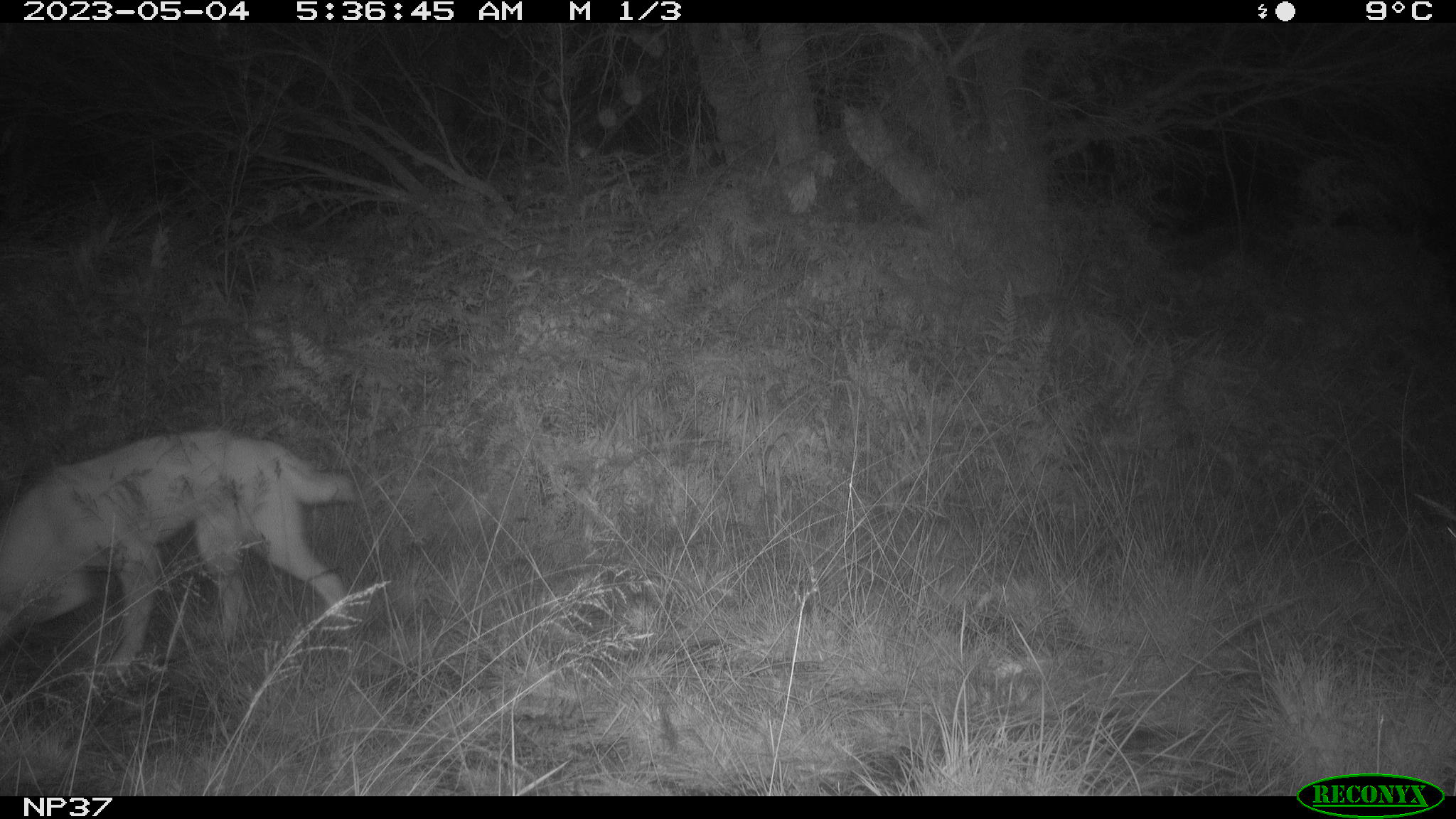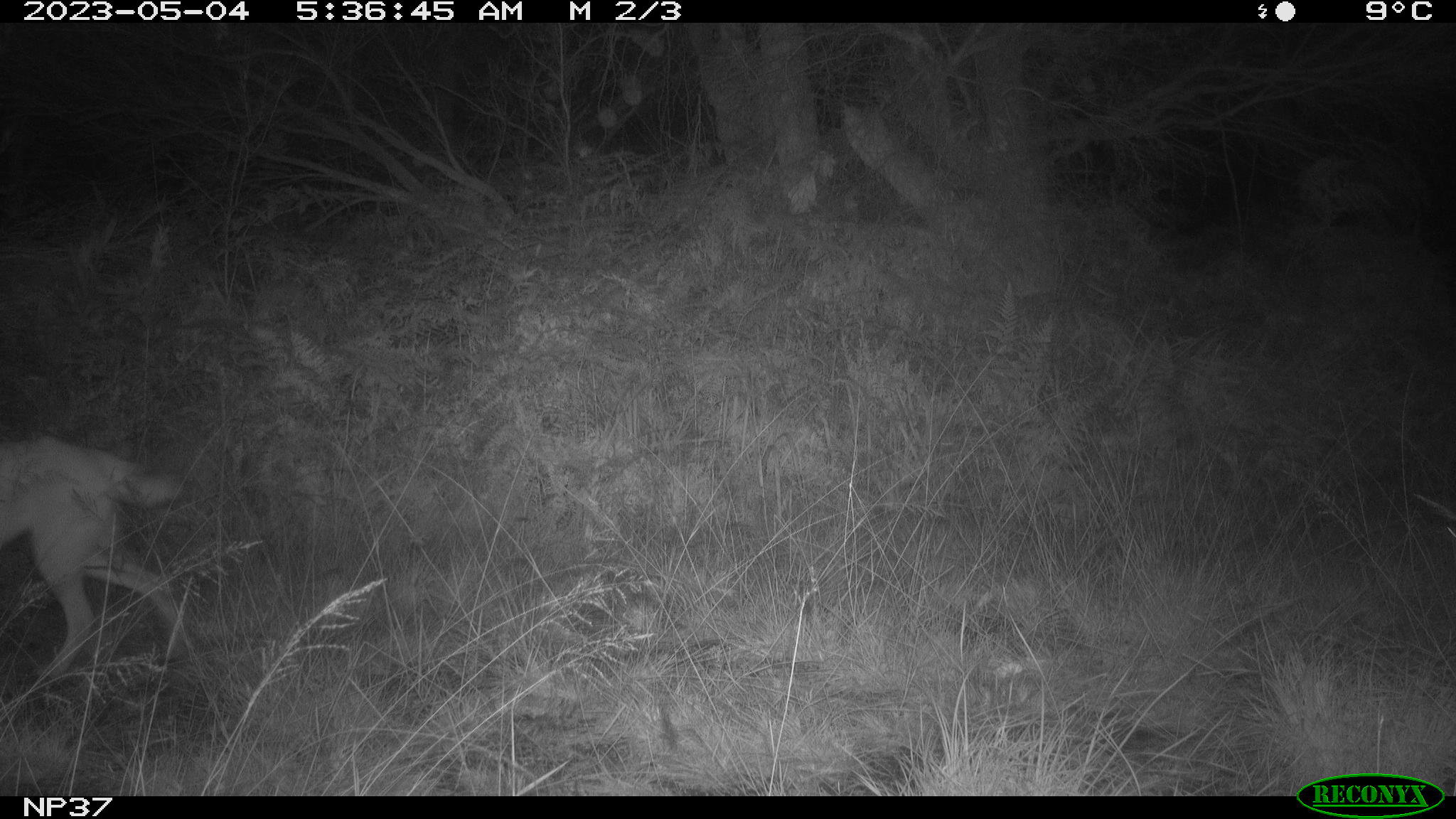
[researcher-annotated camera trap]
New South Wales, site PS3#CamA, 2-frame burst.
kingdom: Animalia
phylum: Chordata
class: Mammalia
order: Carnivora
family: Canidae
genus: Canis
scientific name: Canis familiaris dingo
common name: dingo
Dingo (Canis familiaris dingo).